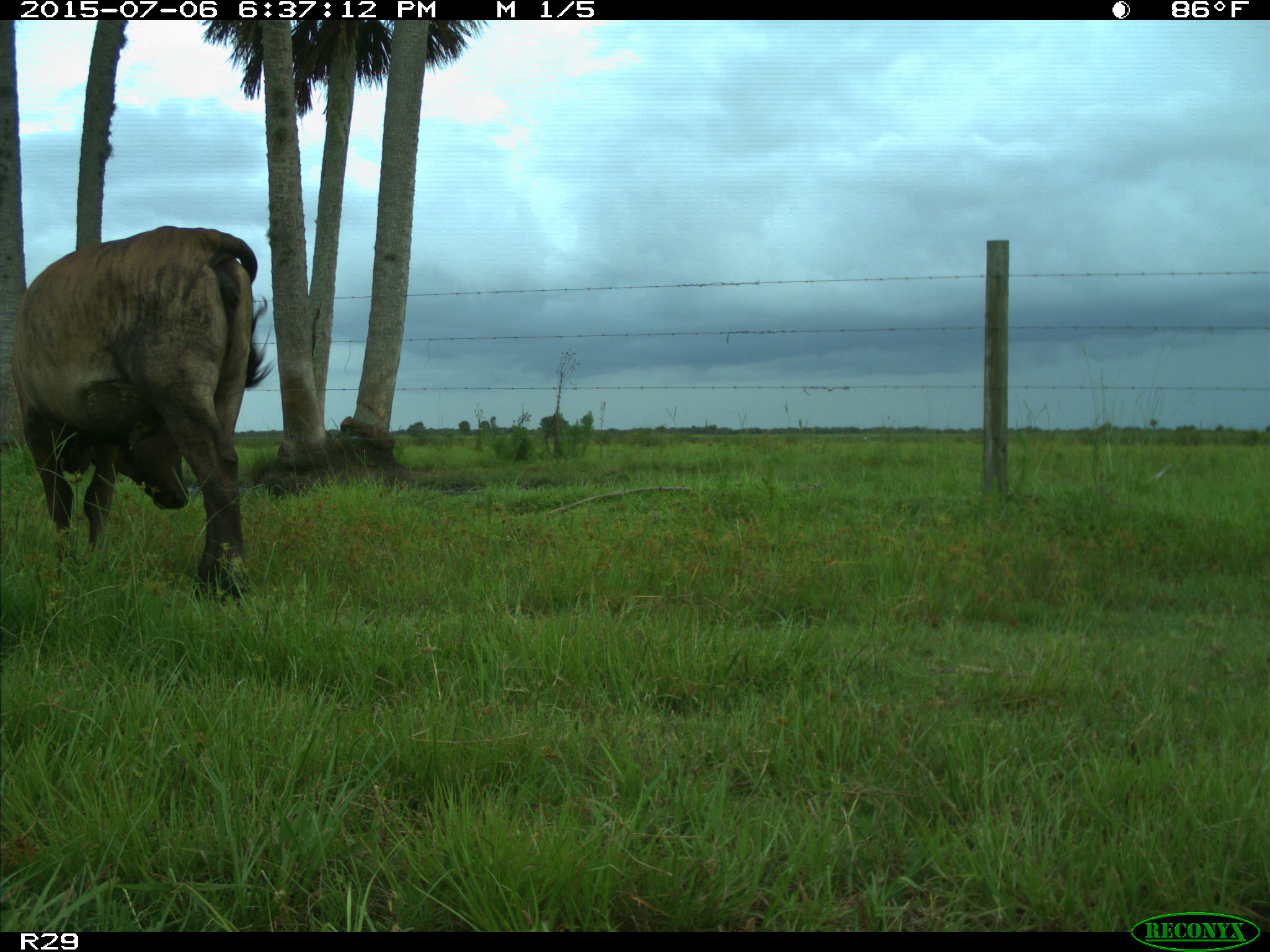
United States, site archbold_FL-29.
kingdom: Animalia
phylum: Chordata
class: Mammalia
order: Artiodactyla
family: Bovidae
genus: Bos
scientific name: Bos taurus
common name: domestic cow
Bos taurus (domestic cow).